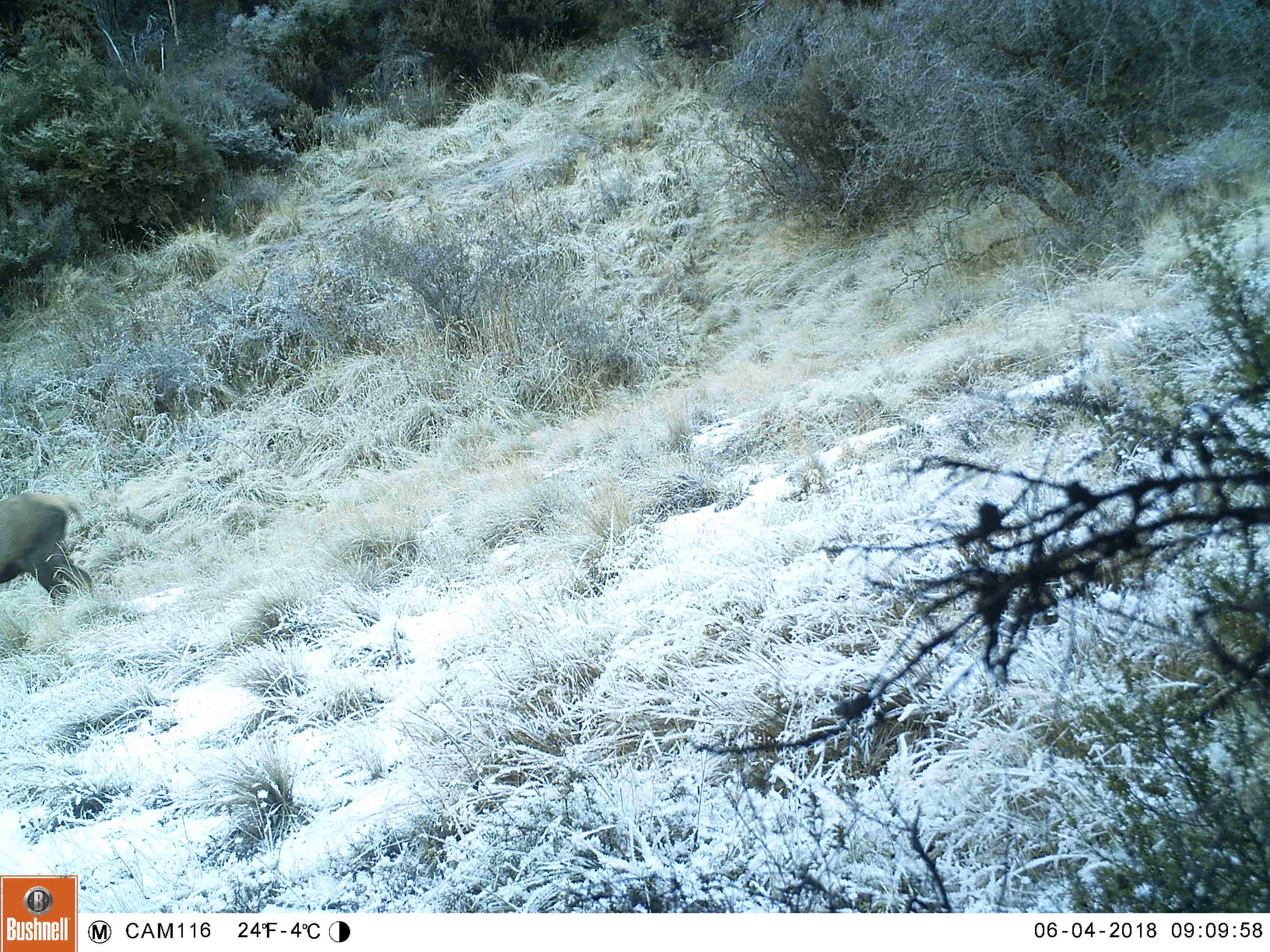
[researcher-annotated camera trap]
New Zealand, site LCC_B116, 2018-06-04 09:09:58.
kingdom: Animalia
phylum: Chordata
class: Mammalia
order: Artiodactyla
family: Cervidae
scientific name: Cervidae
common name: deer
Deer (Cervidae).